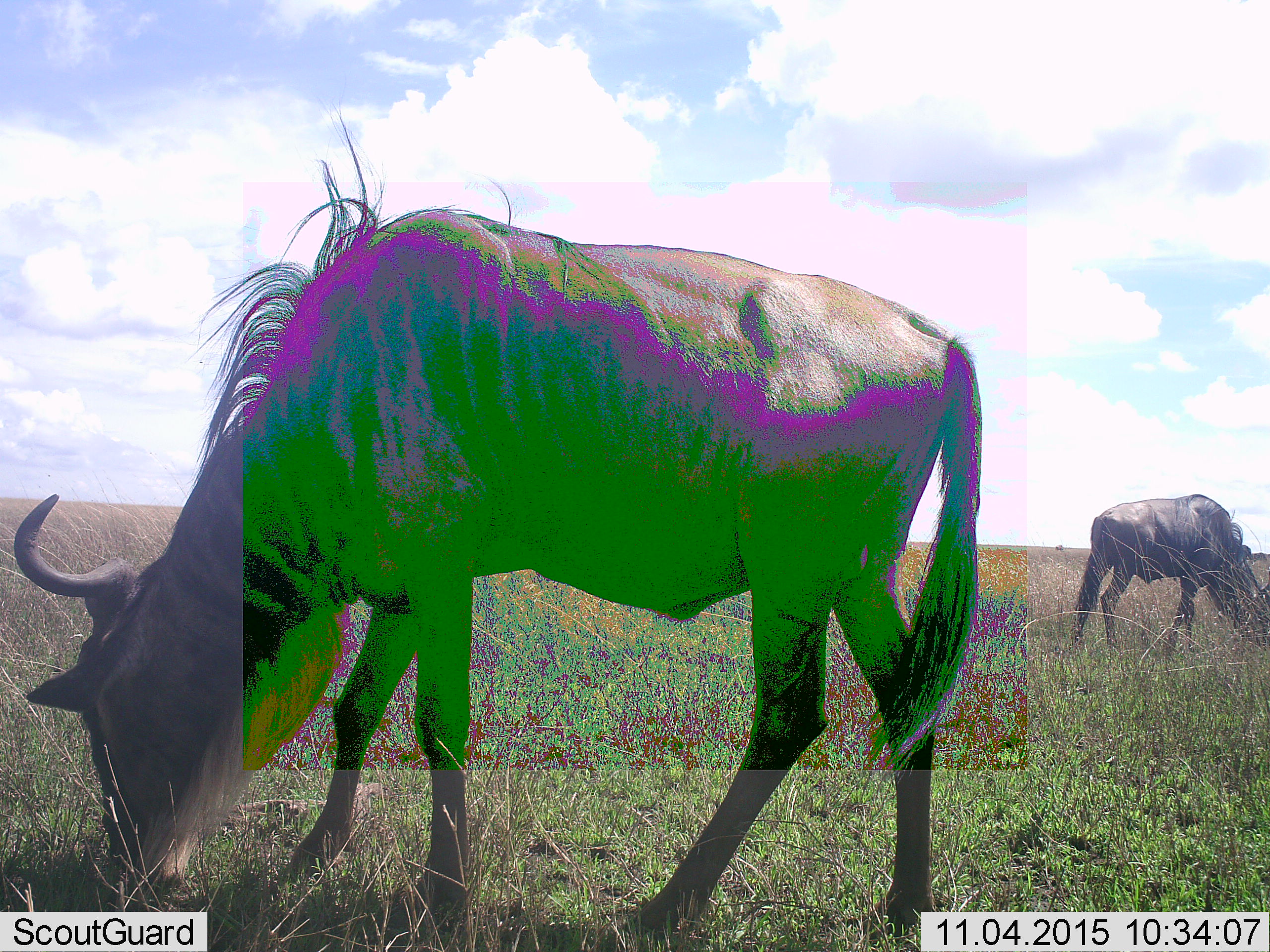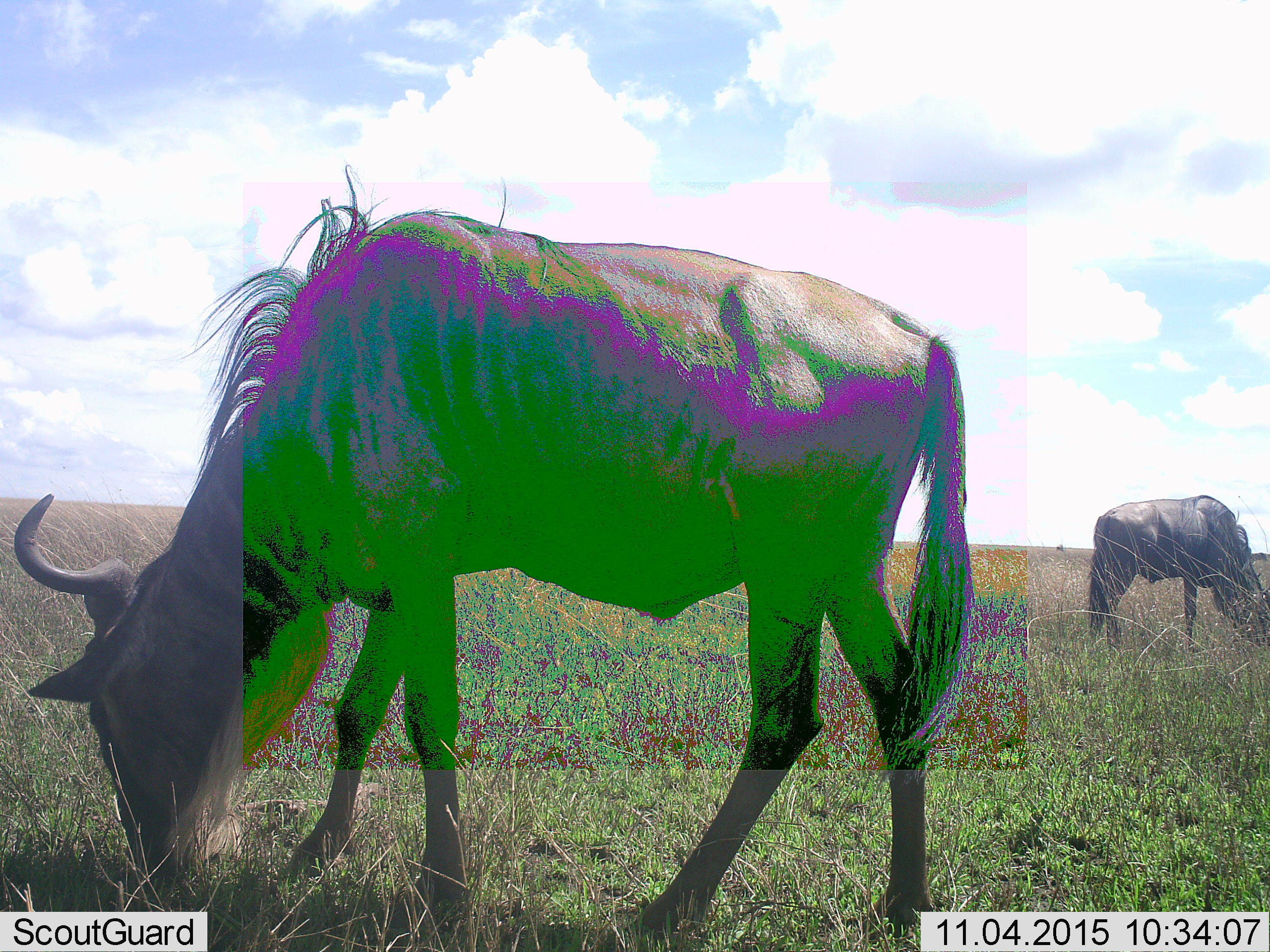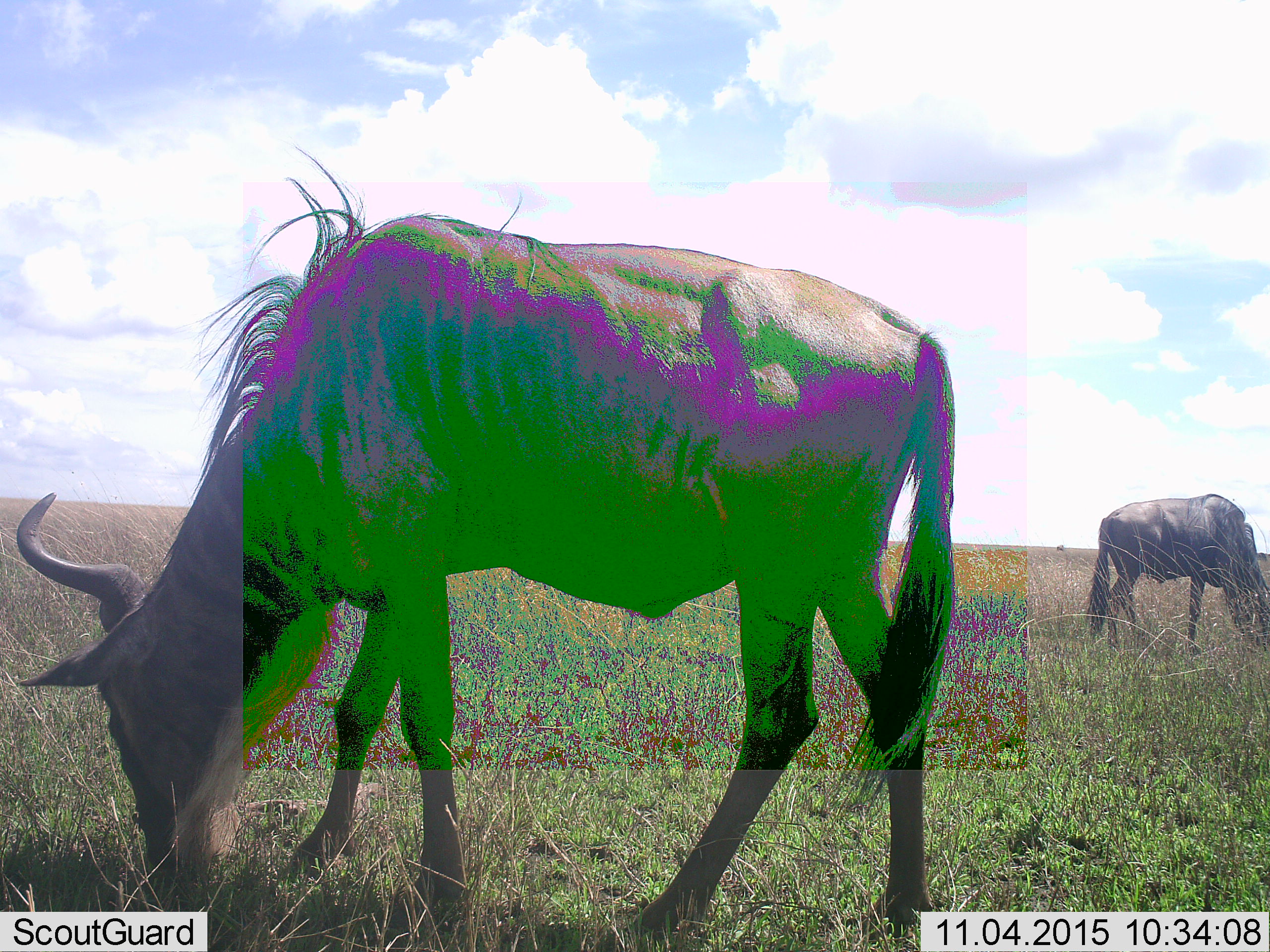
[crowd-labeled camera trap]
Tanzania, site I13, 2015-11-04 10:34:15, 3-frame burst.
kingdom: Animalia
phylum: Chordata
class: Mammalia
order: Artiodactyla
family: Bovidae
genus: Connochaetes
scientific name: Connochaetes taurinus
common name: blue wildebeest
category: wildebeest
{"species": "wildebeest (blue wildebeest) (Connochaetes taurinus)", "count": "2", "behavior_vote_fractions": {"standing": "33%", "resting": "0%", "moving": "0%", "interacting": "0%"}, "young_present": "0%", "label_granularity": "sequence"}